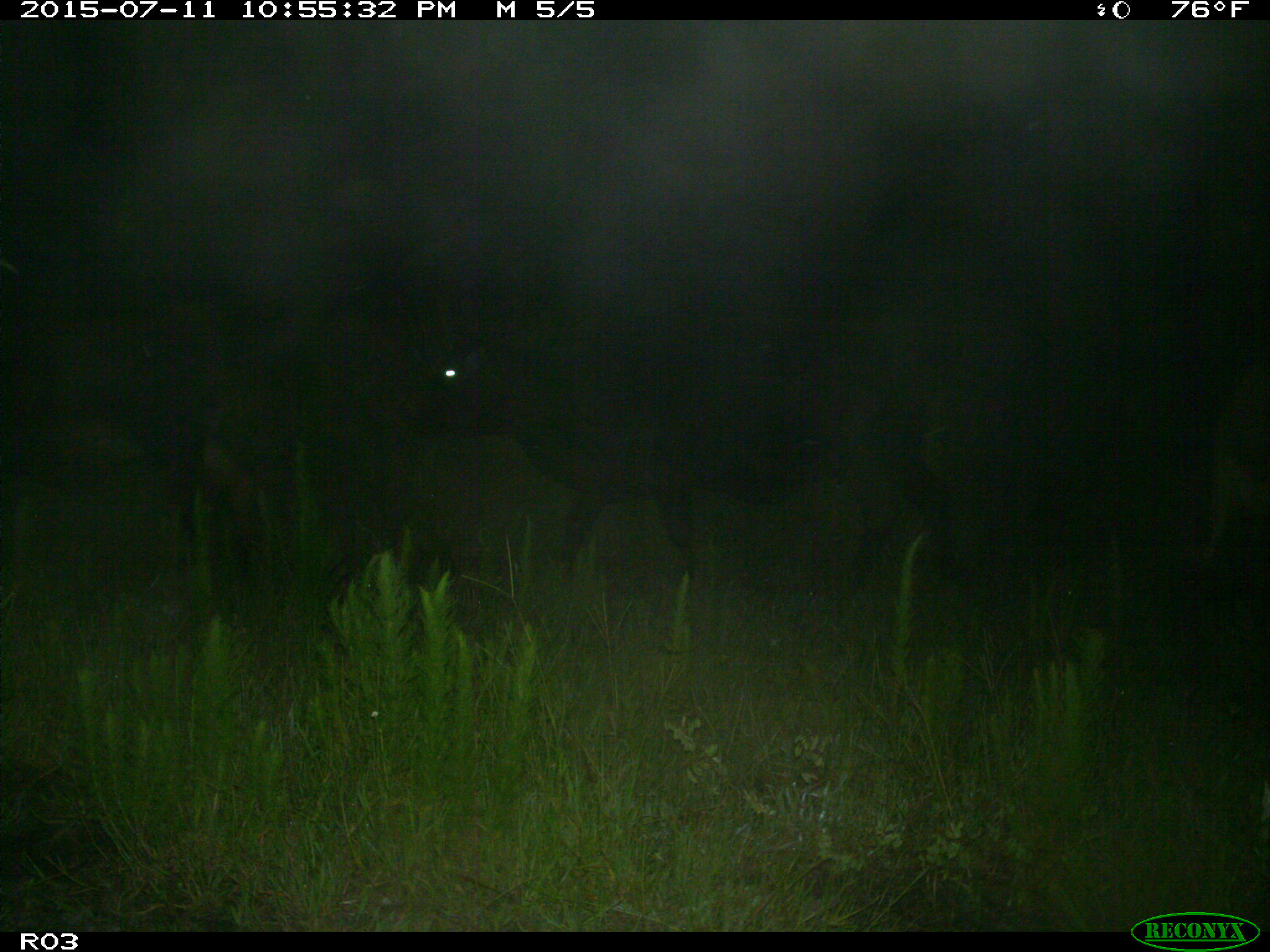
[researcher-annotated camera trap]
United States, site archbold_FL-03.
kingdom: Animalia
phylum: Chordata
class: Mammalia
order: Artiodactyla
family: Bovidae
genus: Bos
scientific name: Bos taurus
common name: domestic cow